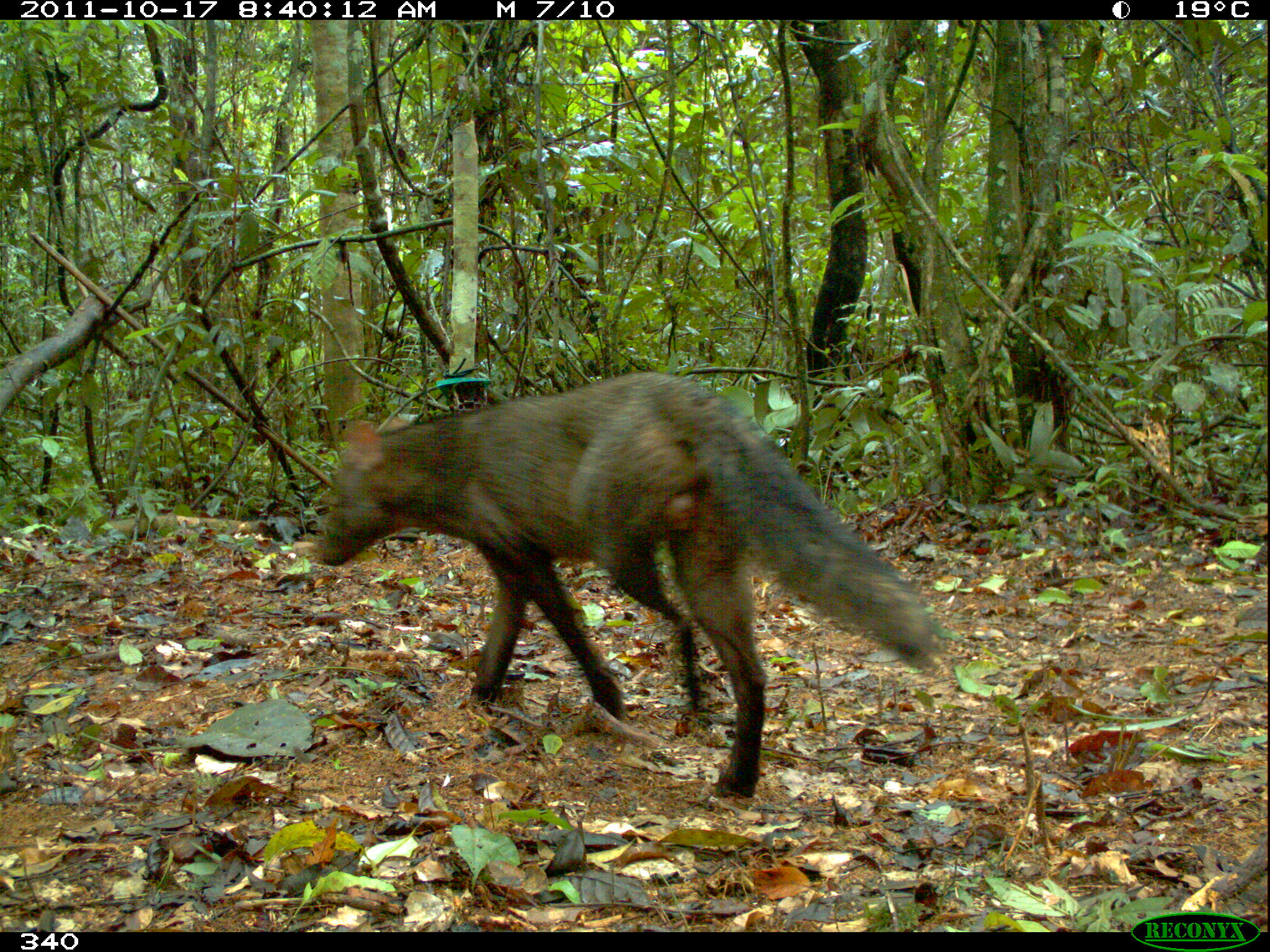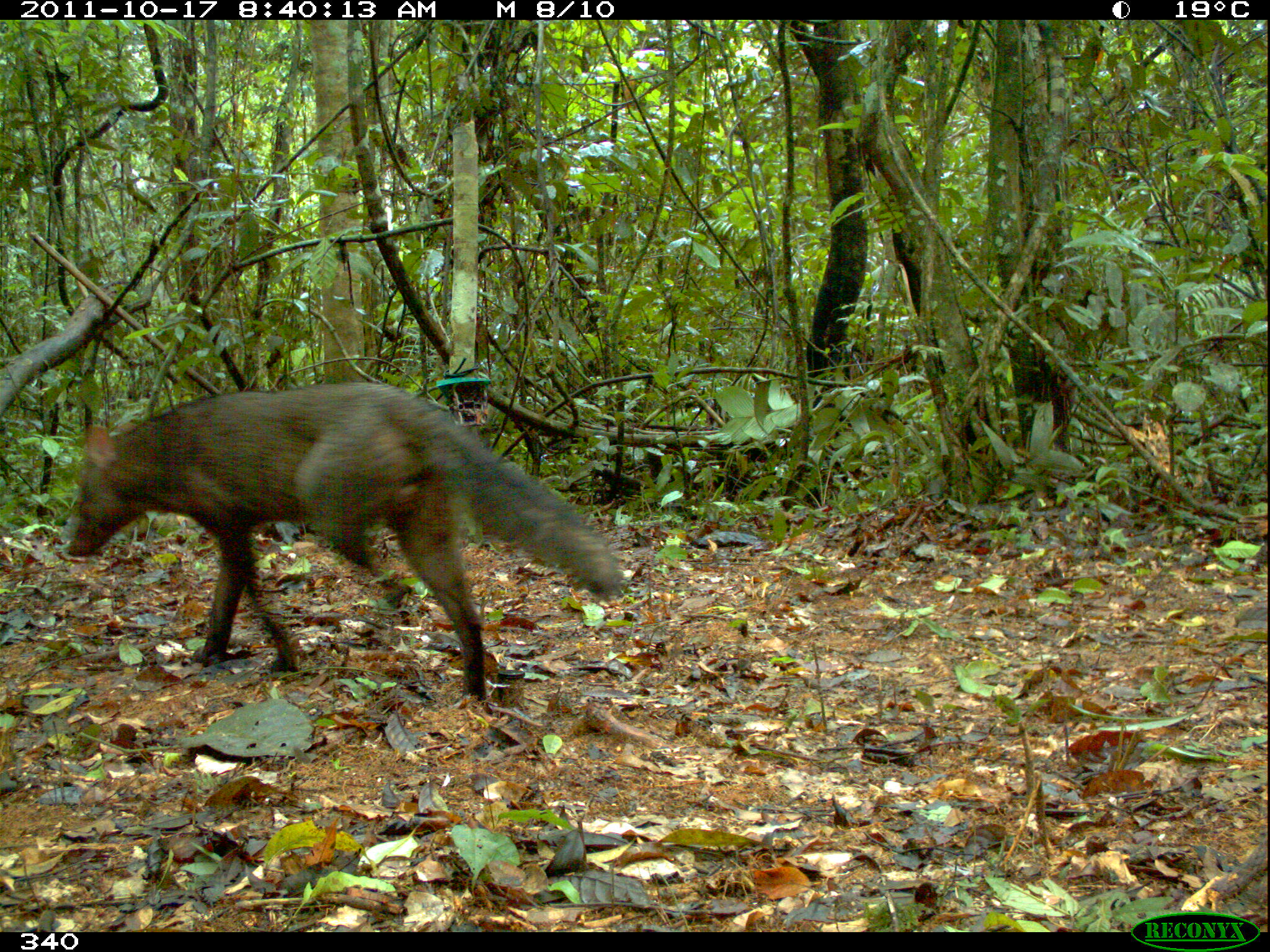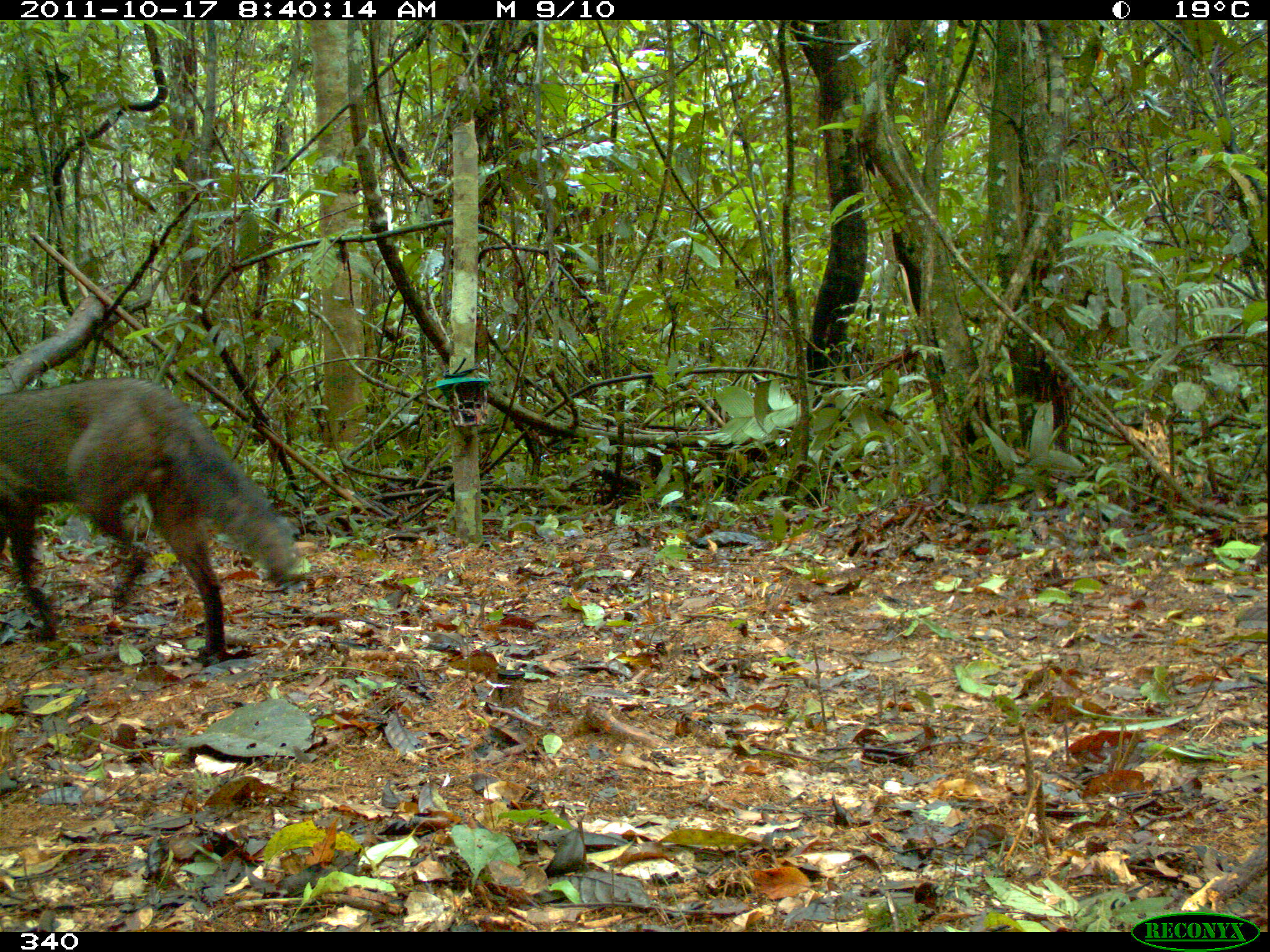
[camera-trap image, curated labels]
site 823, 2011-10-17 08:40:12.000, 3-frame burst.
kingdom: Animalia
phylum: Chordata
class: Mammalia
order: Carnivora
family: Canidae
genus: Atelocynus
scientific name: Atelocynus microtis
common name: short-eared dog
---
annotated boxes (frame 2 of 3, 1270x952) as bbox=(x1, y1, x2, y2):
atelocynus microtis: bbox=(61, 380, 622, 703)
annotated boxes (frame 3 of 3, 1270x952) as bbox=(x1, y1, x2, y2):
atelocynus microtis: bbox=(0, 378, 295, 658)